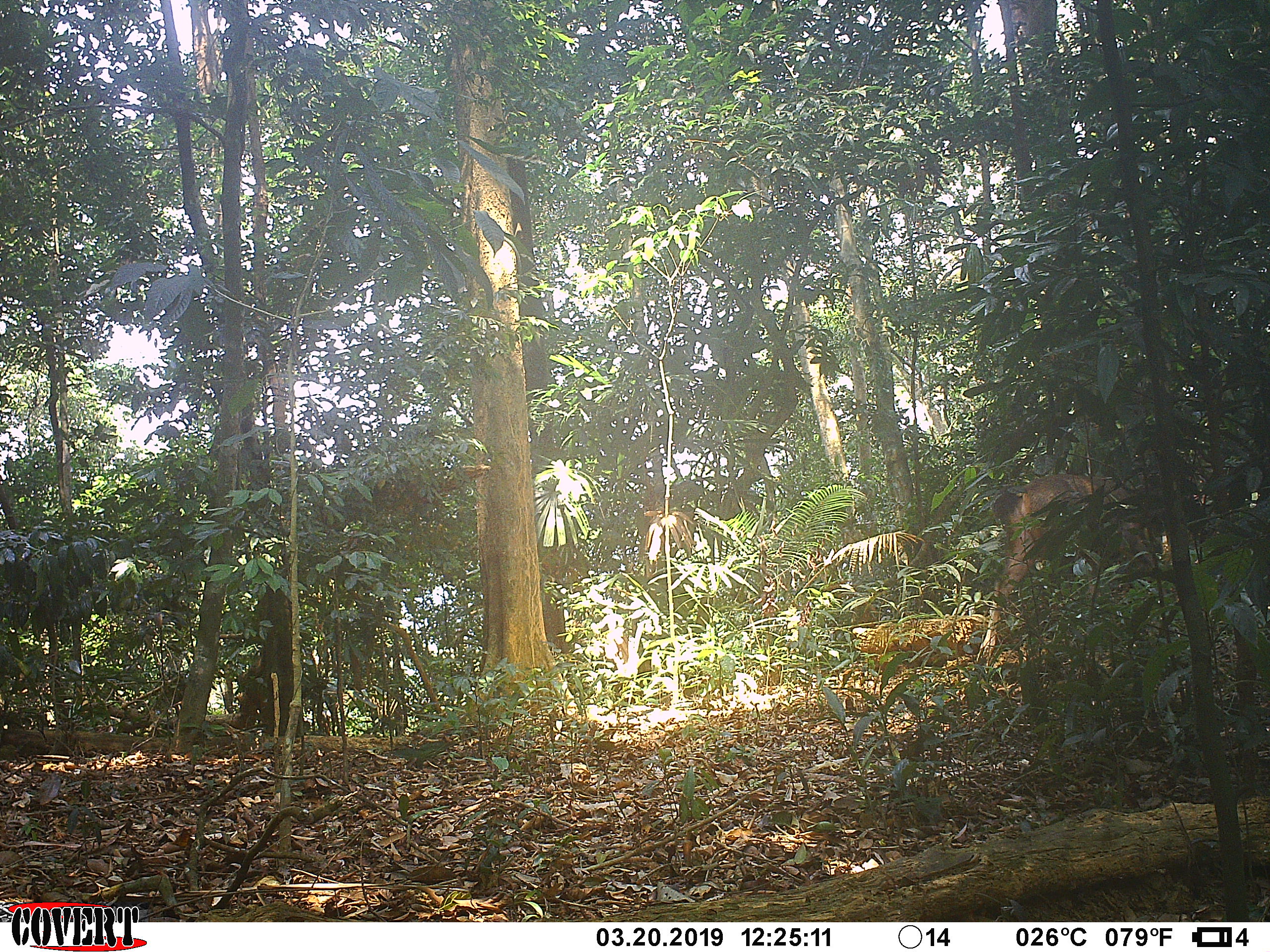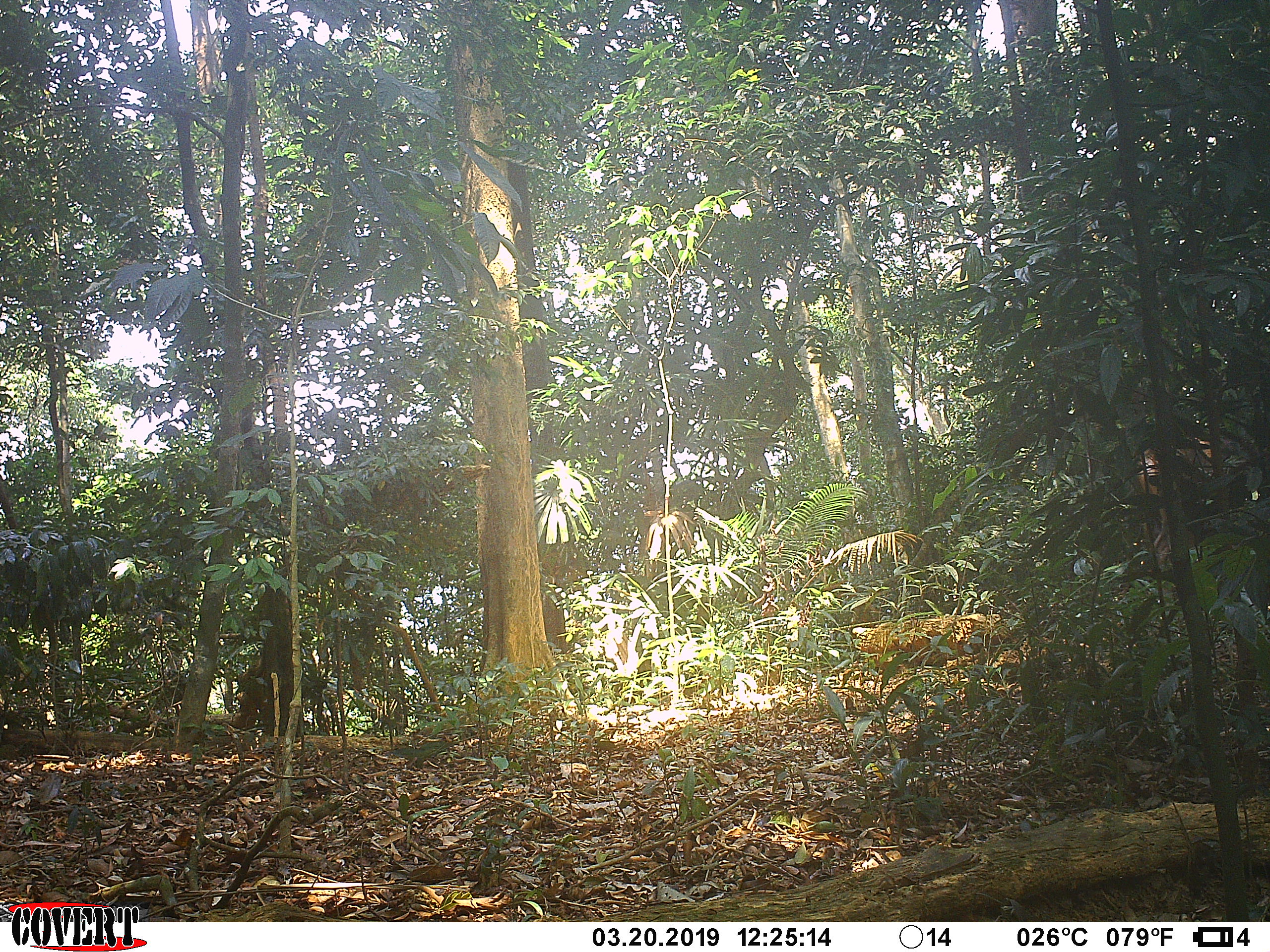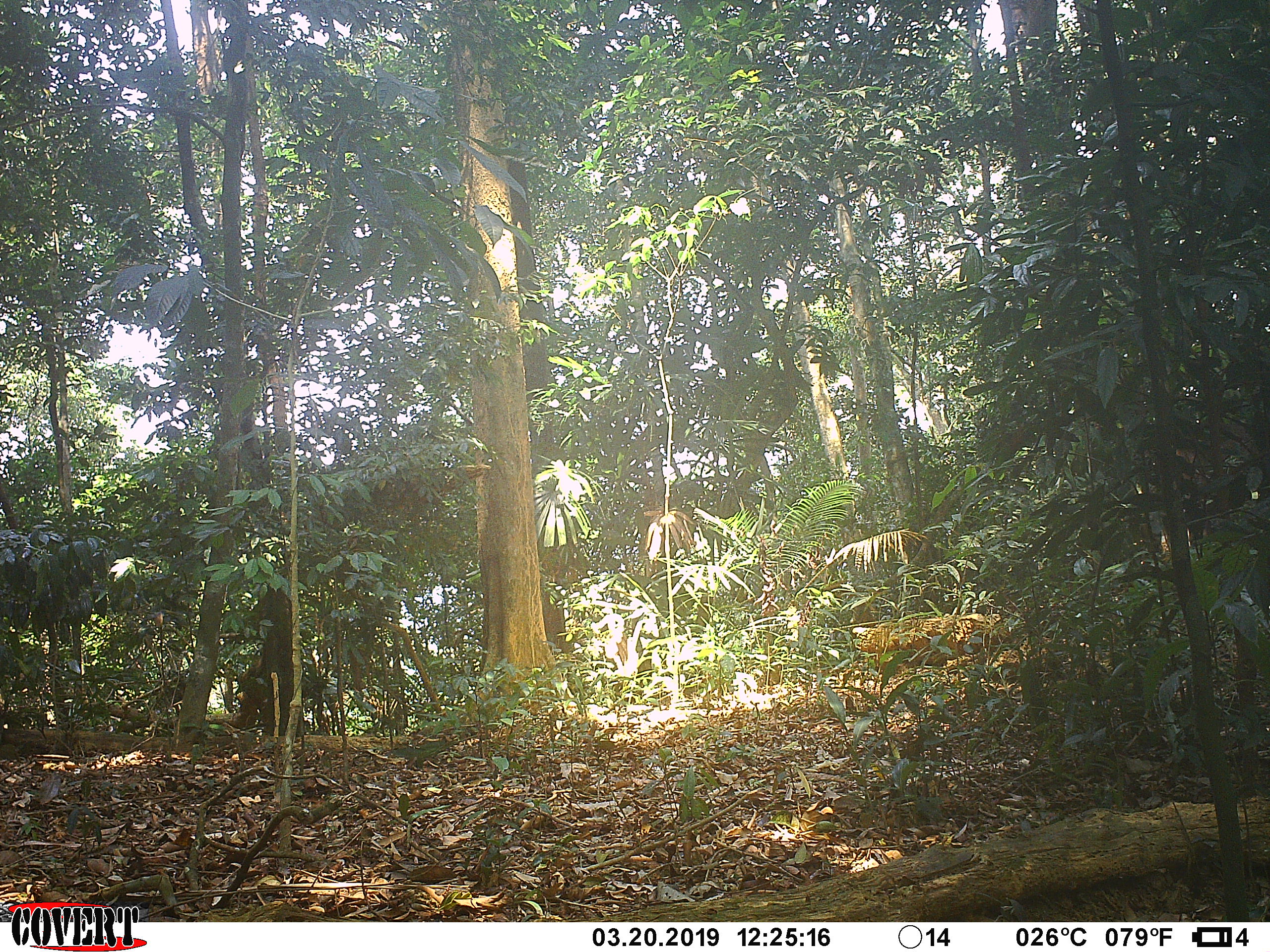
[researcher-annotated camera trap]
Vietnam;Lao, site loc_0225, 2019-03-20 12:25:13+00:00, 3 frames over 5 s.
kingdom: Animalia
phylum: Chordata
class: Mammalia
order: Artiodactyla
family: Cervidae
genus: Rusa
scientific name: Rusa unicolor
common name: sambar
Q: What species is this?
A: Sambar (Rusa unicolor).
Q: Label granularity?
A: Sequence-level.